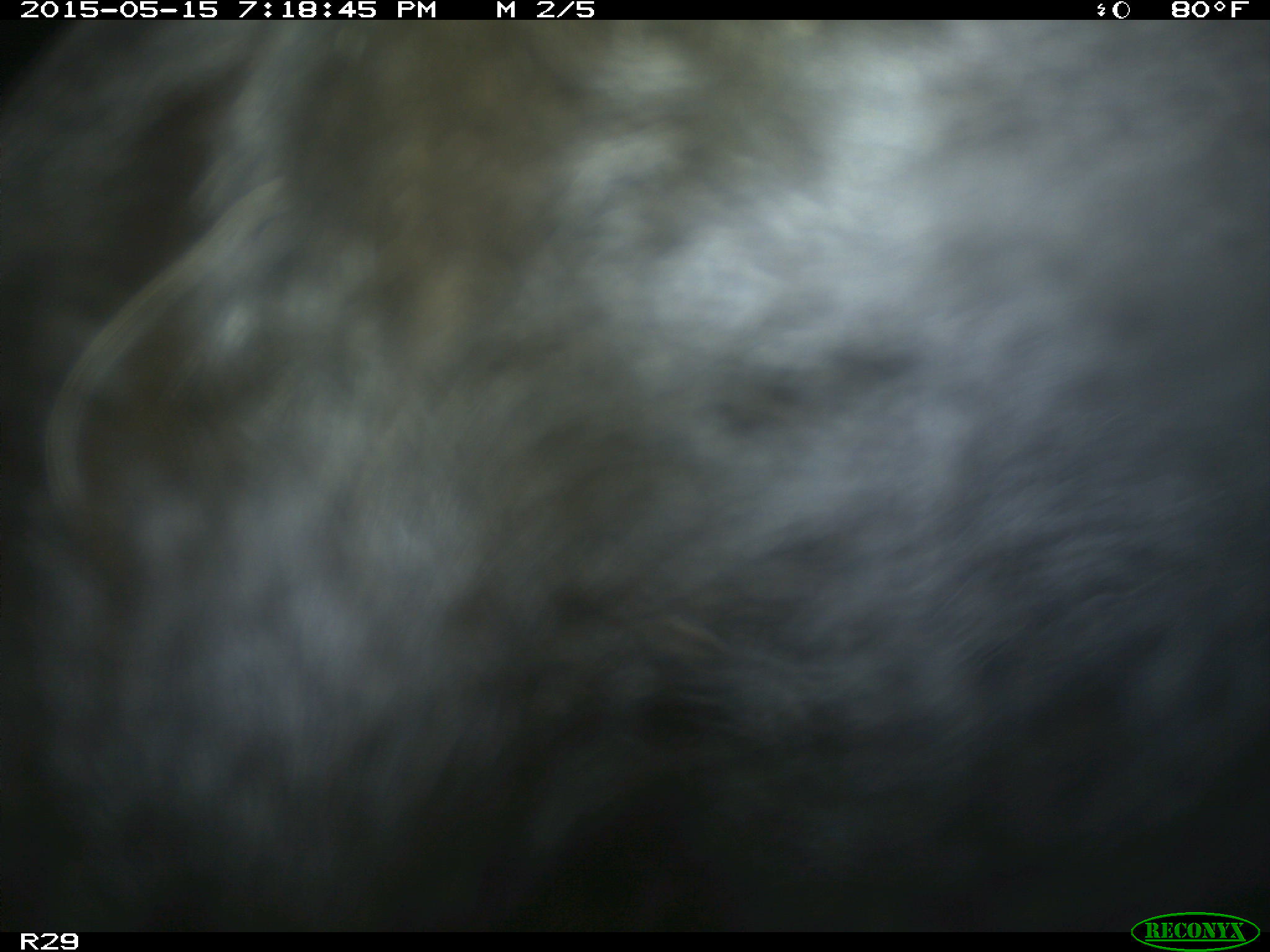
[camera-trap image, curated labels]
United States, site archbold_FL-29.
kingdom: Animalia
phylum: Chordata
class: Mammalia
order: Artiodactyla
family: Bovidae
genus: Bos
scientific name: Bos taurus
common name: domestic cow